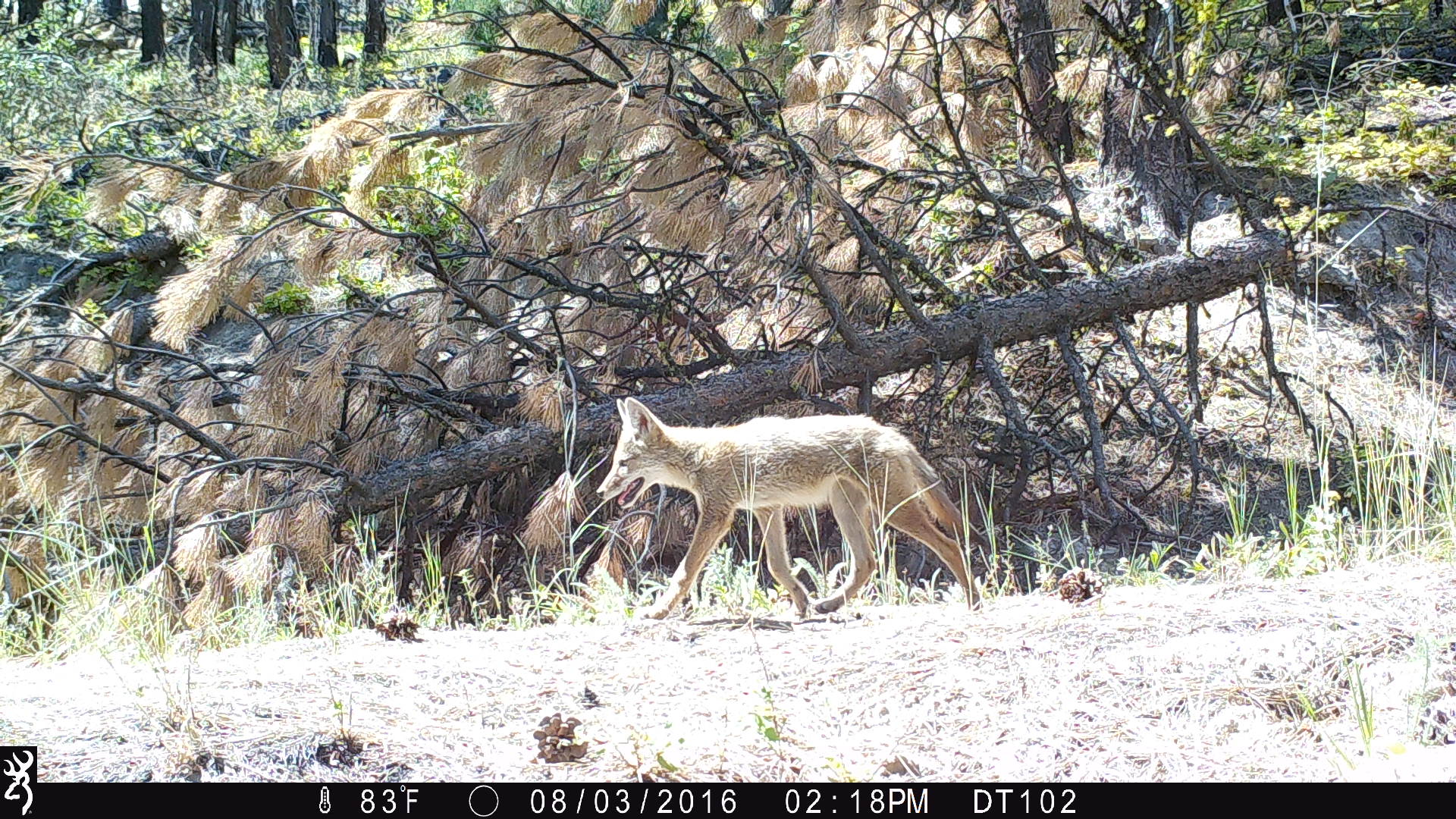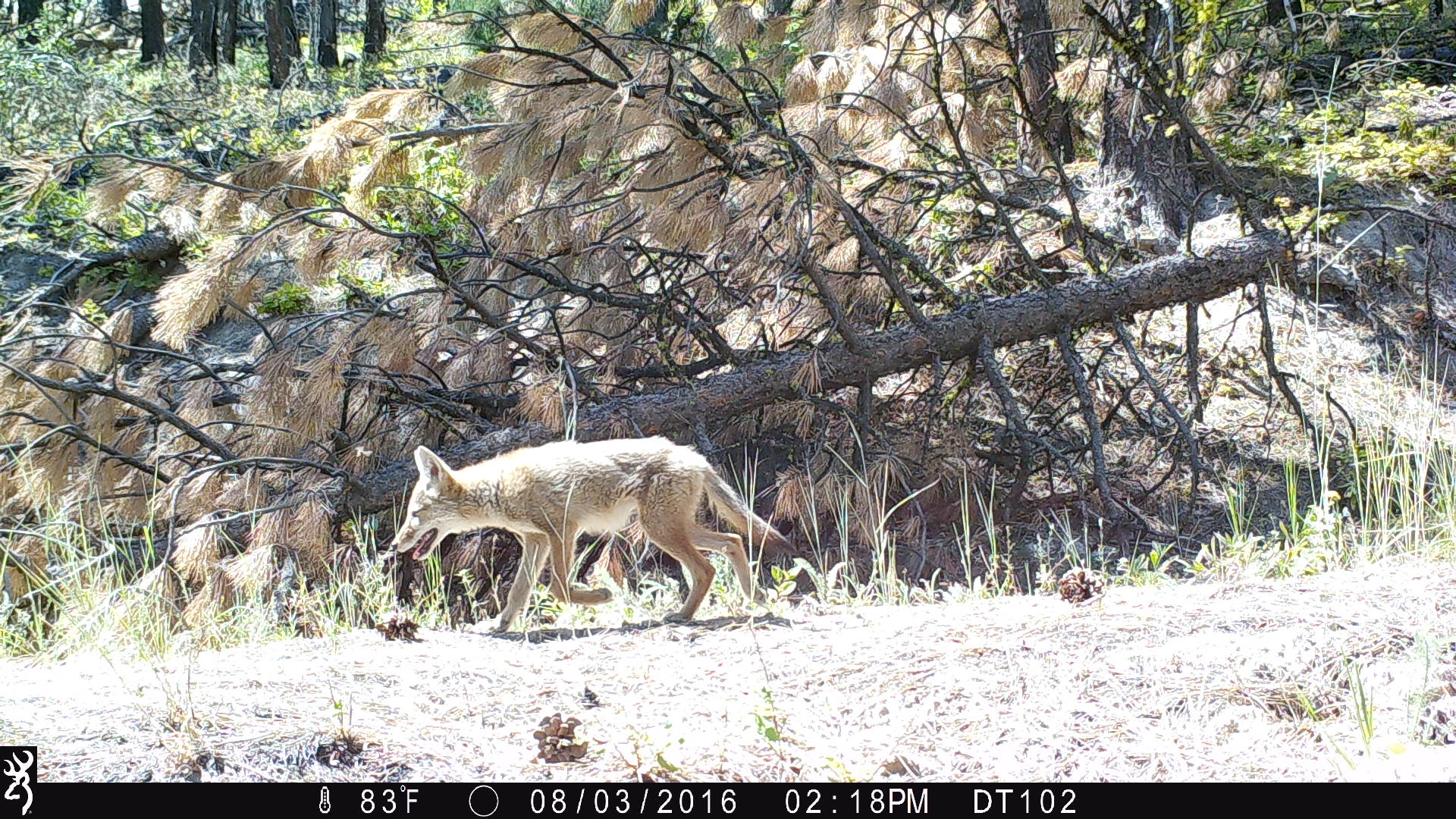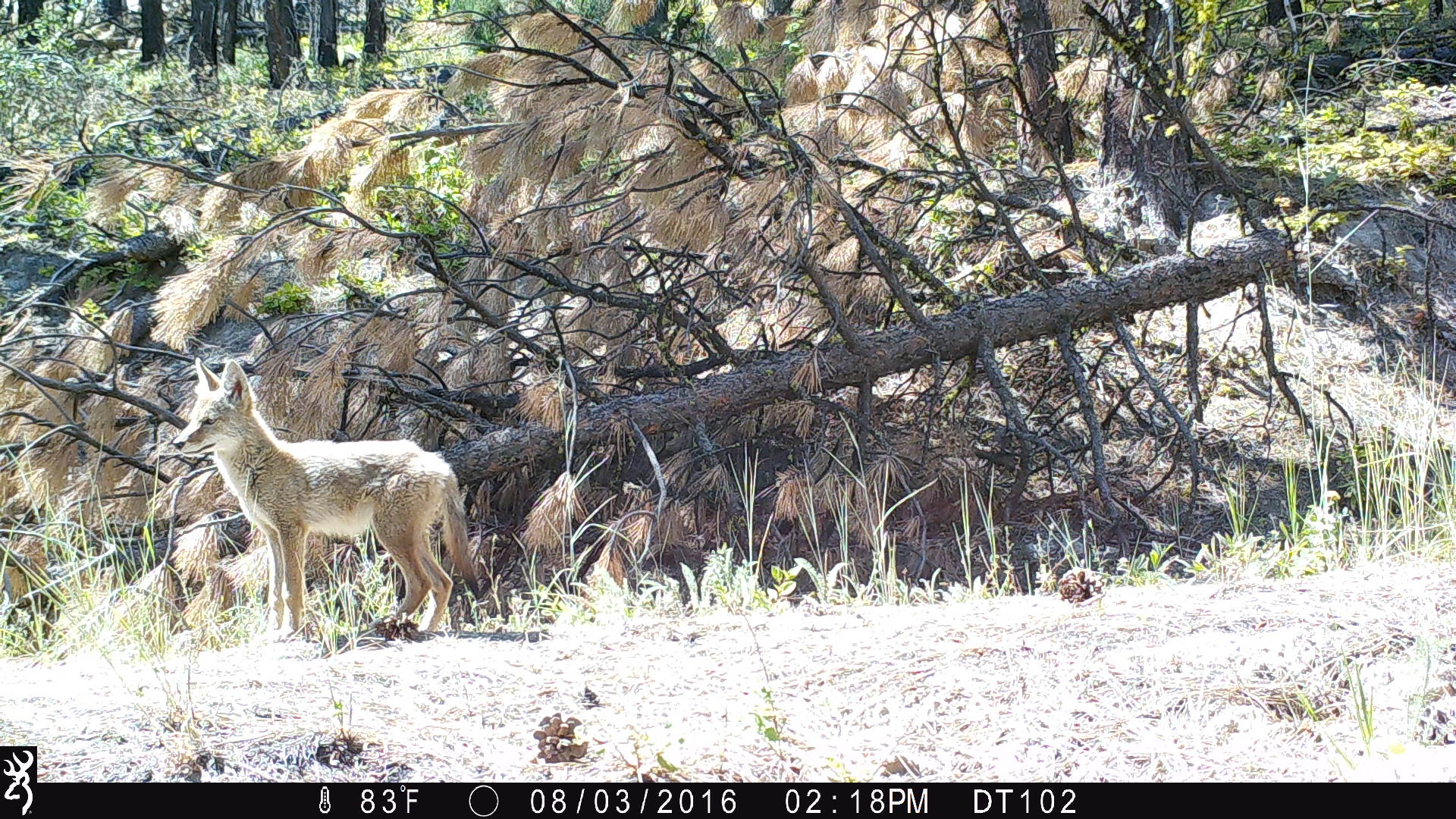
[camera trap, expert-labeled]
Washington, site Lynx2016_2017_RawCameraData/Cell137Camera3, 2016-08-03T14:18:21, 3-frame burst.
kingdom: Animalia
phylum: Chordata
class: Mammalia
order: Carnivora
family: Canidae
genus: Canis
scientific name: Canis latrans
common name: coyote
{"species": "Canis latrans (coyote)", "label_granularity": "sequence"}